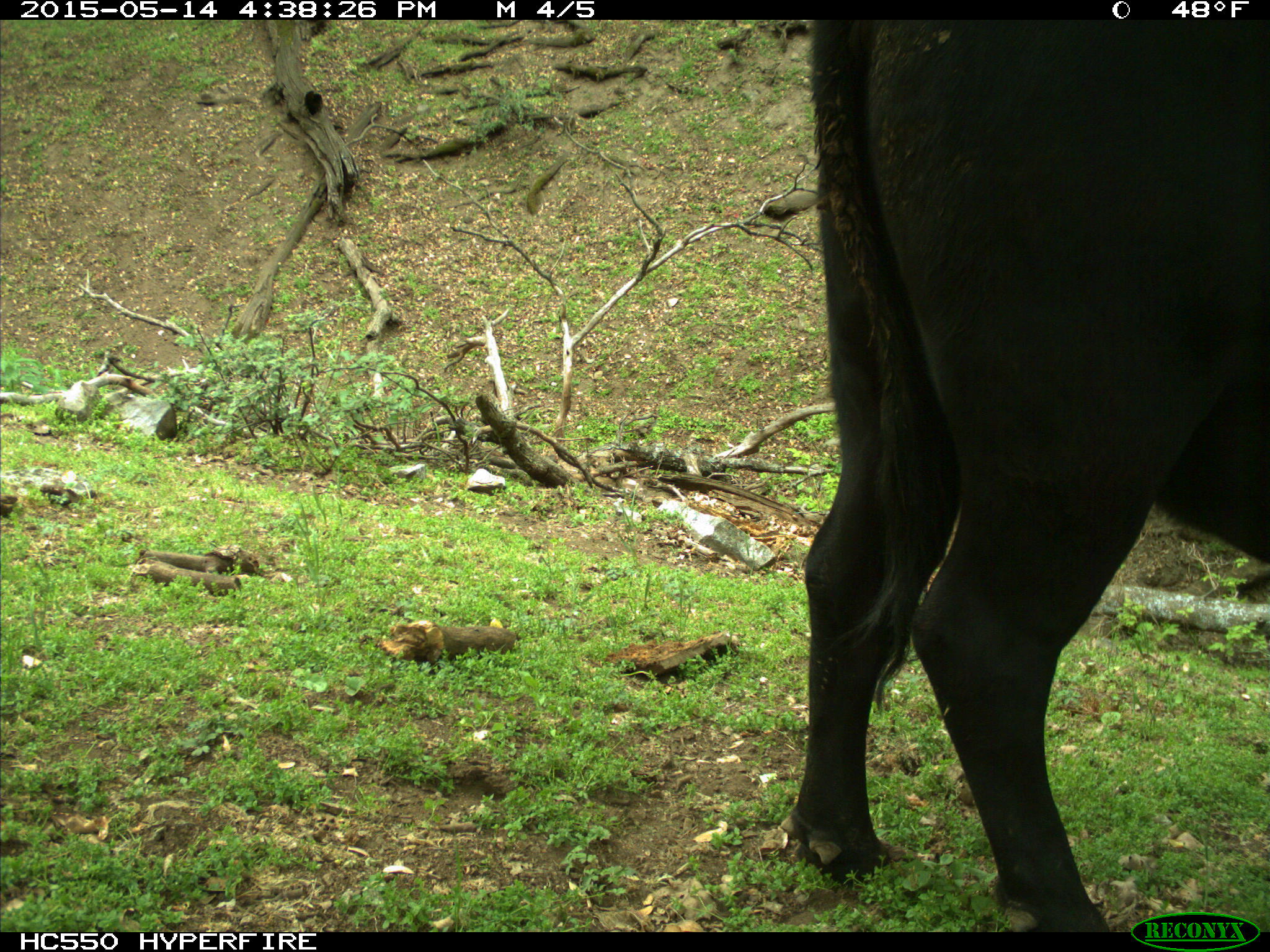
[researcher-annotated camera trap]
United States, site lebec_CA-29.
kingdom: Animalia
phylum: Chordata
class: Mammalia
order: Artiodactyla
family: Bovidae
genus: Bos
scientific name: Bos taurus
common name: domestic cow